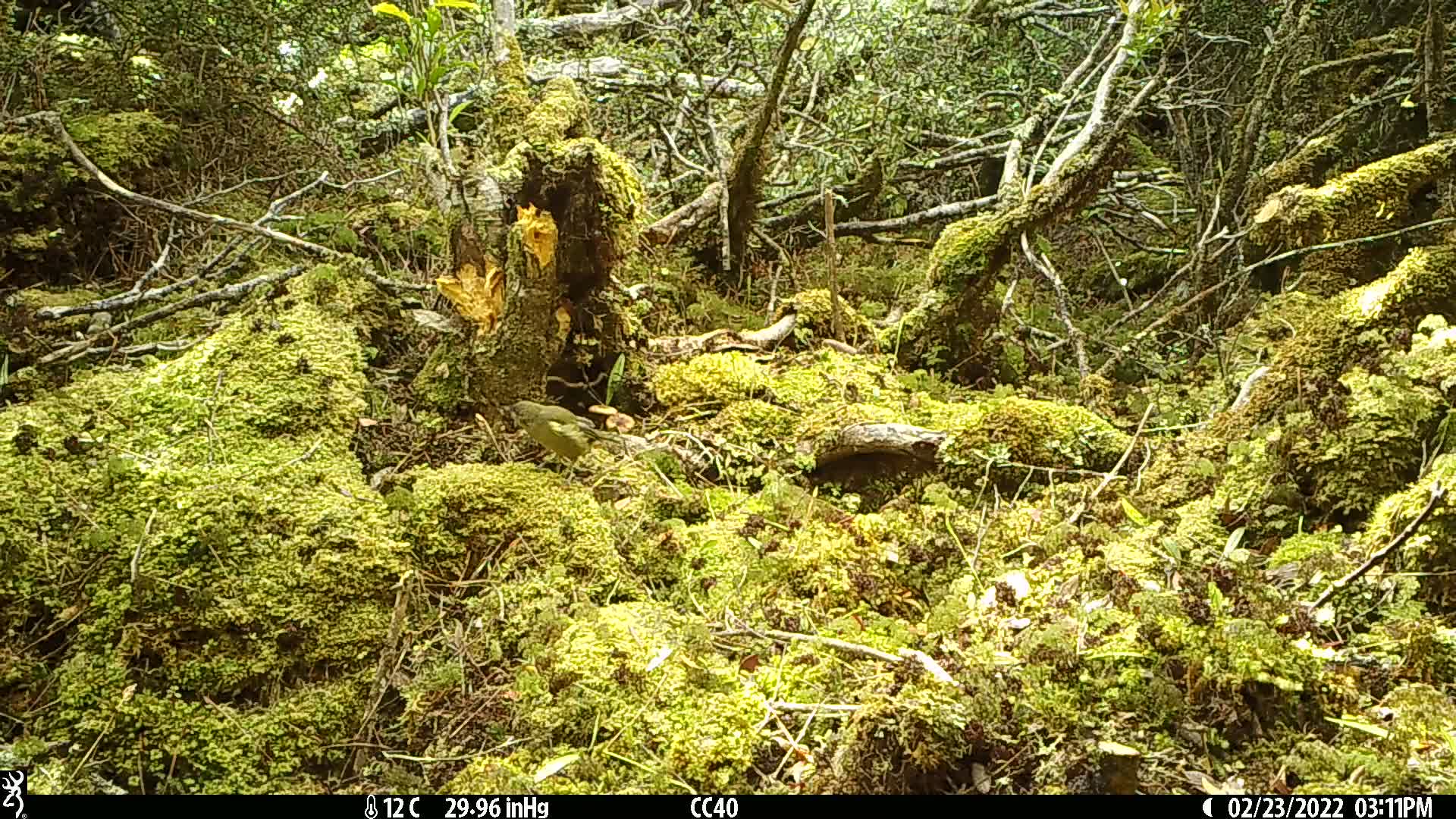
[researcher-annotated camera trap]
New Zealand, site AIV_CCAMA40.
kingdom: Animalia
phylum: Chordata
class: Aves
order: Passeriformes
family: Meliphagidae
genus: Anthornis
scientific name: Anthornis melanura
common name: new zealand bellbird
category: bellbird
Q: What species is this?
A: Bellbird (new zealand bellbird) (Anthornis melanura).